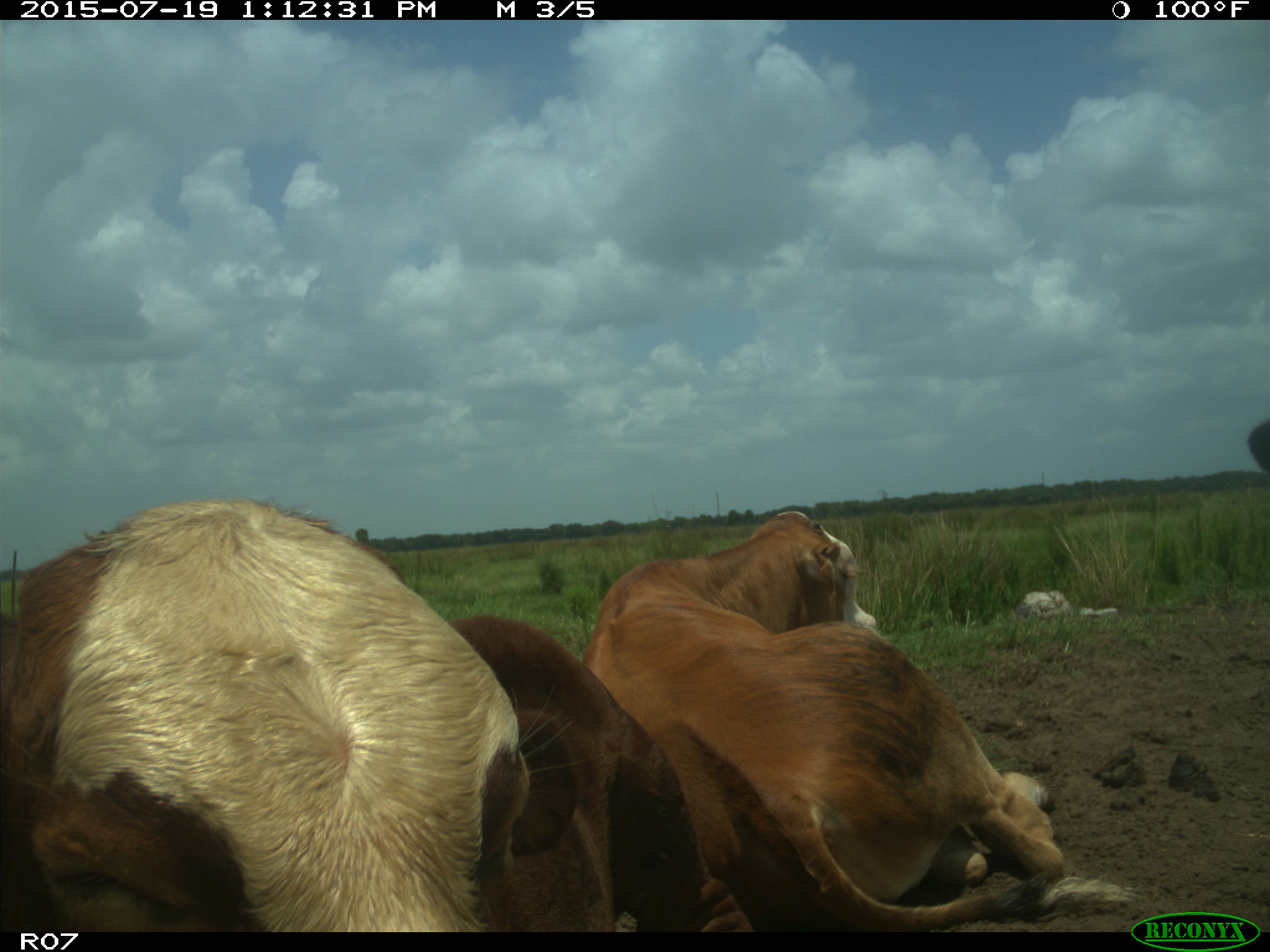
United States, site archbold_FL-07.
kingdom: Animalia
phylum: Chordata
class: Mammalia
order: Artiodactyla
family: Bovidae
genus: Bos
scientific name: Bos taurus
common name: domestic cow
Bos taurus (domestic cow).